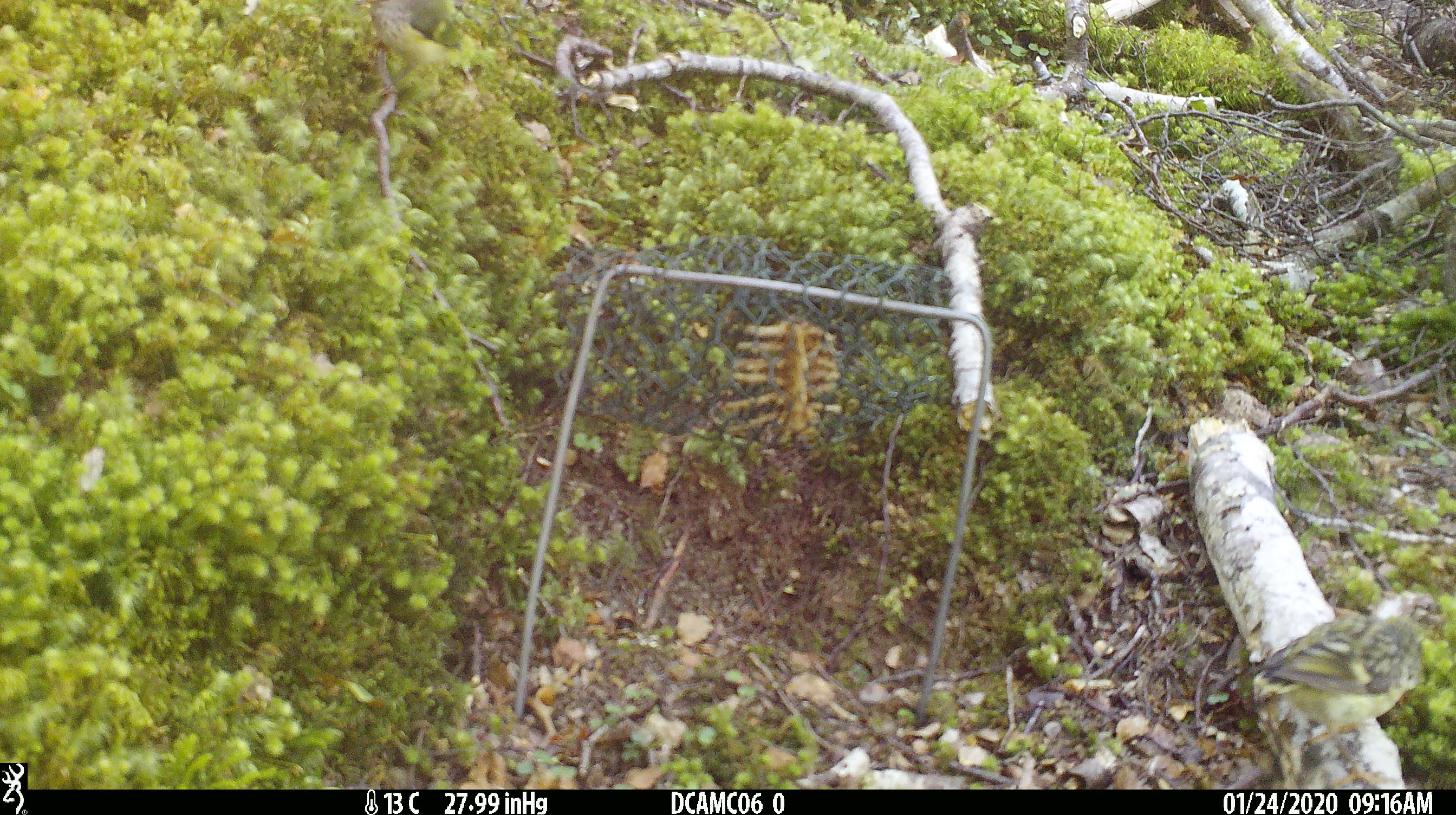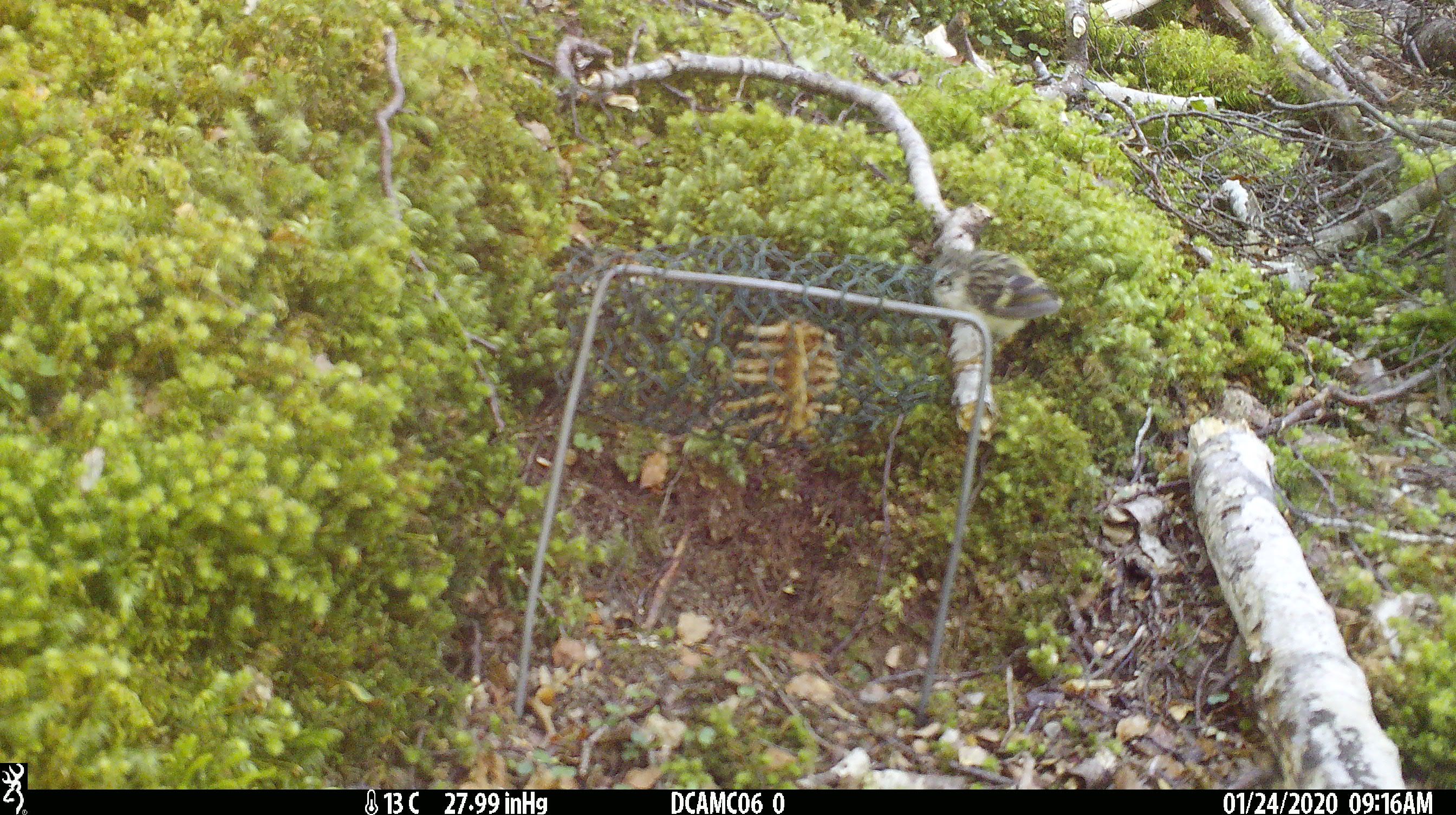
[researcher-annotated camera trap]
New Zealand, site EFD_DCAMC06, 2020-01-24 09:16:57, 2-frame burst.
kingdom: Animalia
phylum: Chordata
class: Aves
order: Passeriformes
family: Acanthisittidae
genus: Acanthisitta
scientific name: Acanthisitta chloris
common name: rifleman